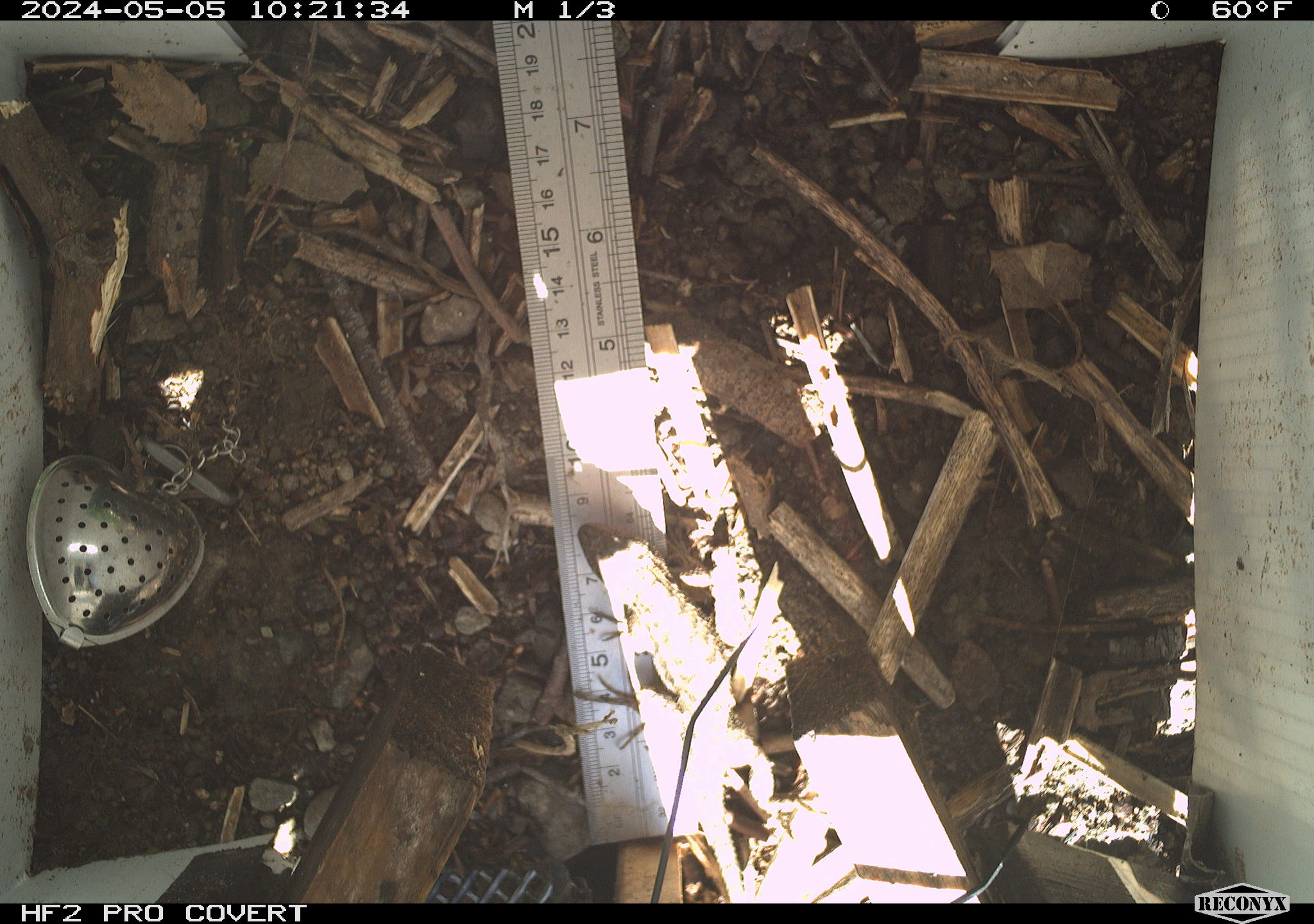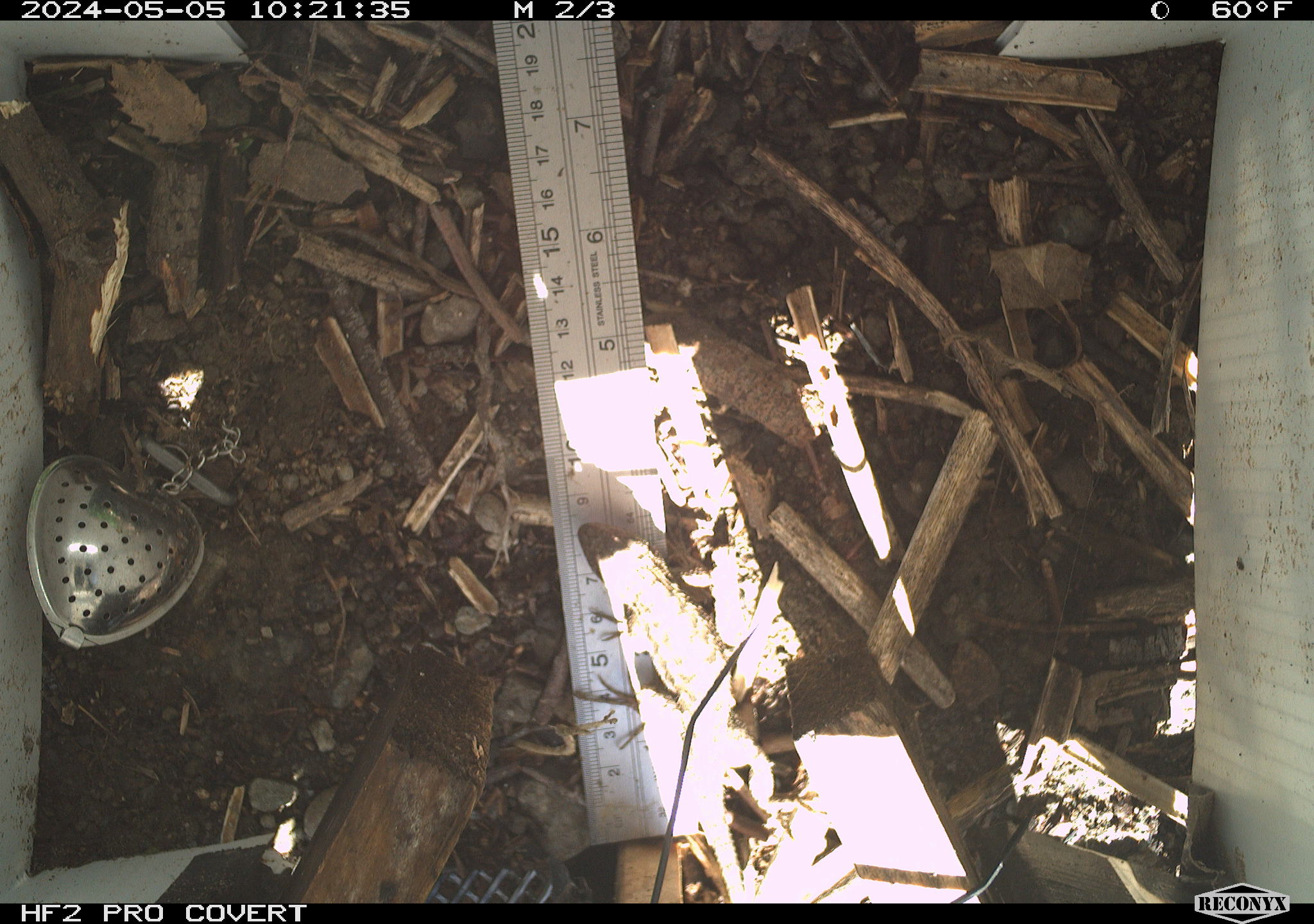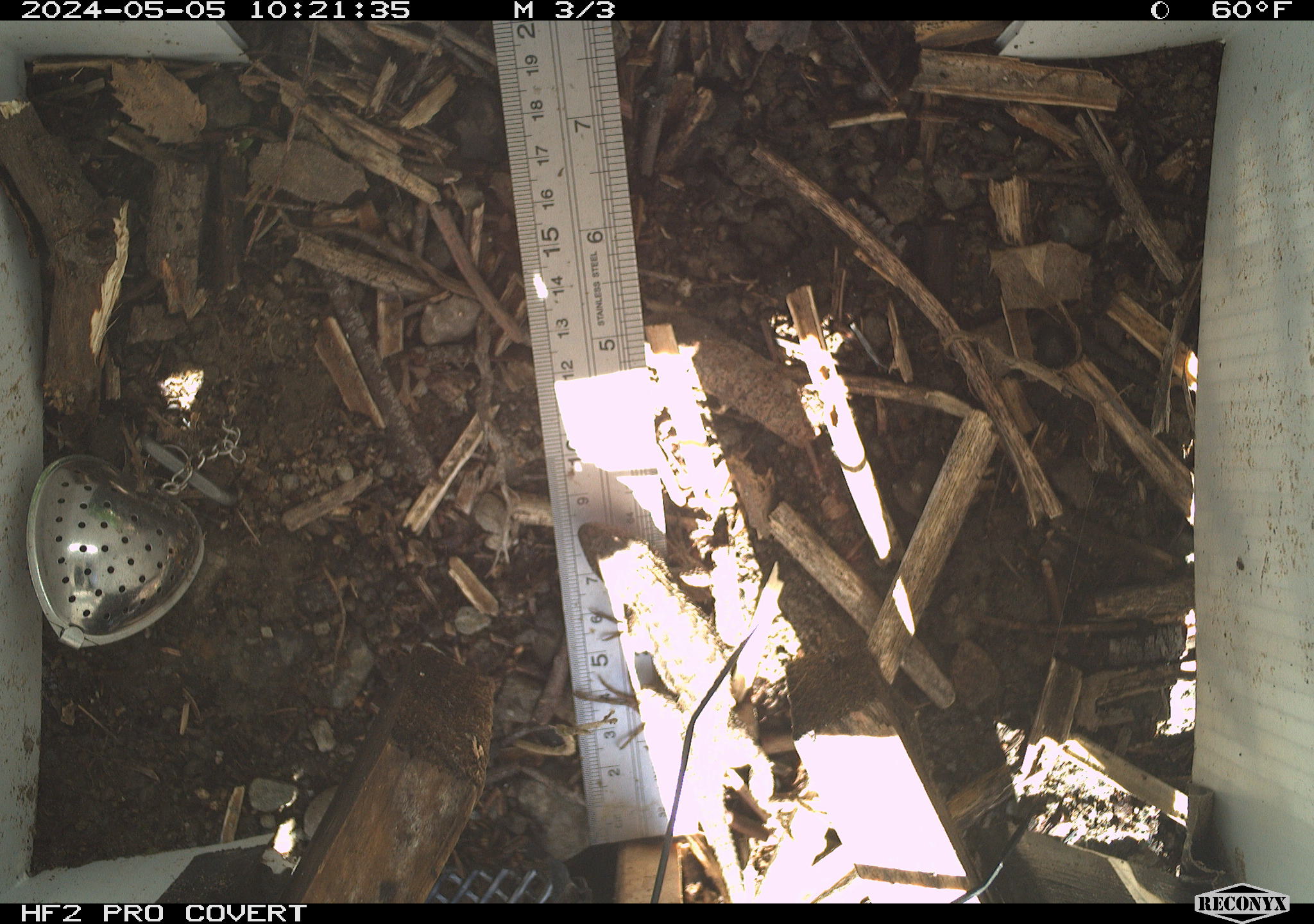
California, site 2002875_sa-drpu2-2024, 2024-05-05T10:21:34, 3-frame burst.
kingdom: Animalia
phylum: Chordata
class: Reptilia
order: Squamata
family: Phrynosomatidae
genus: Sceloporus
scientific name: Sceloporus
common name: spiny lizards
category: sceloporus species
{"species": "sceloporus species (spiny lizards) (Sceloporus)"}